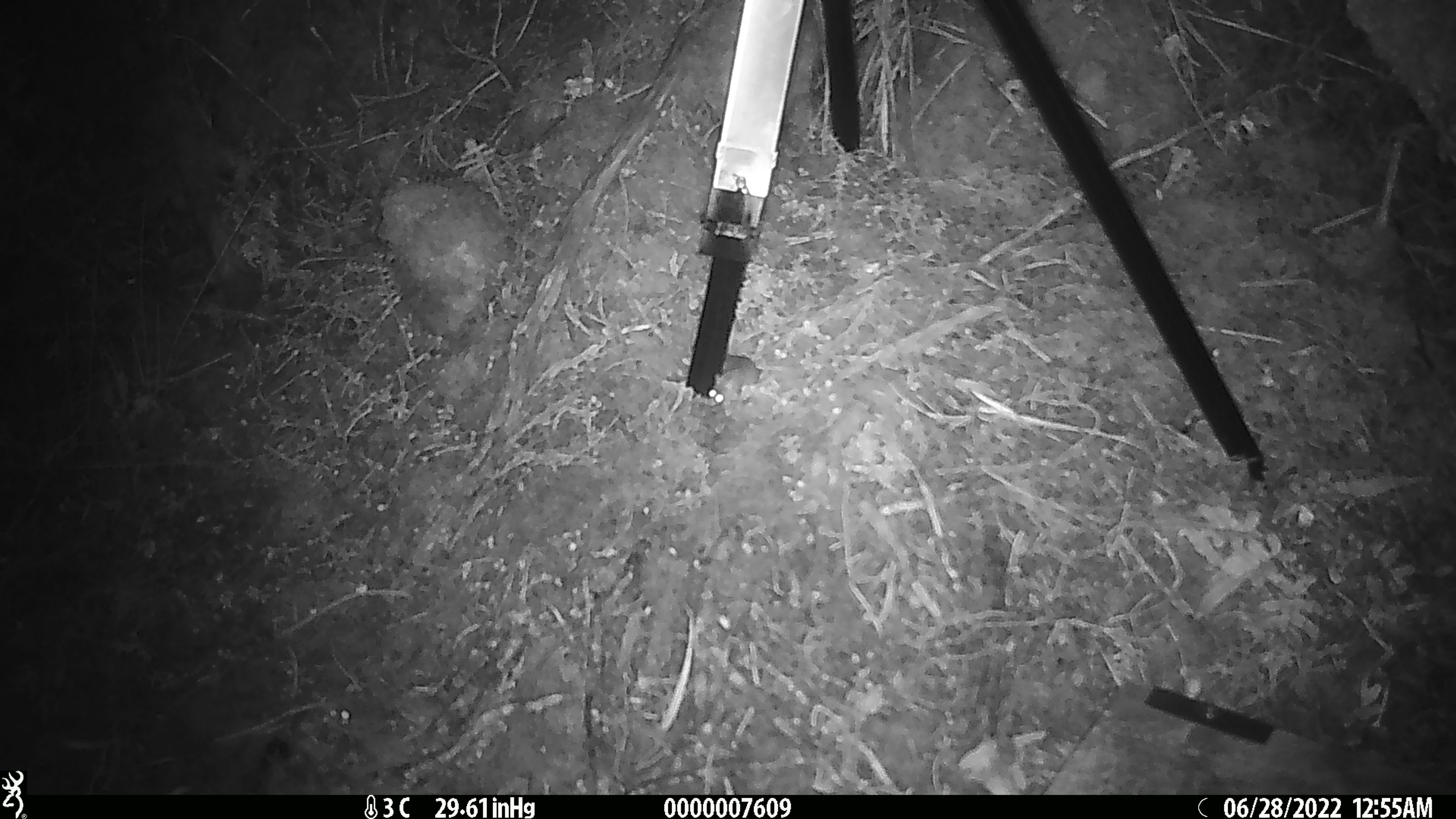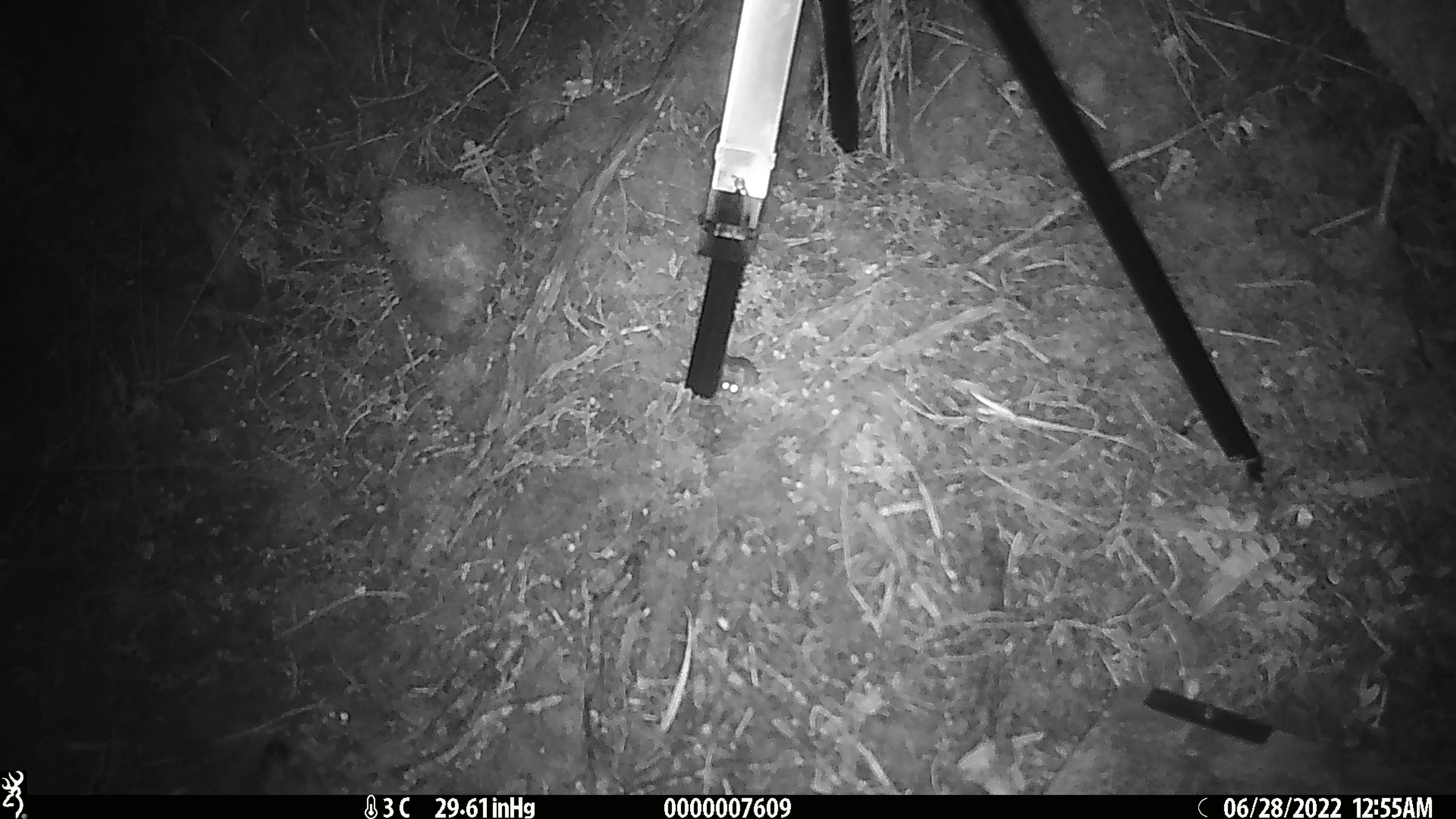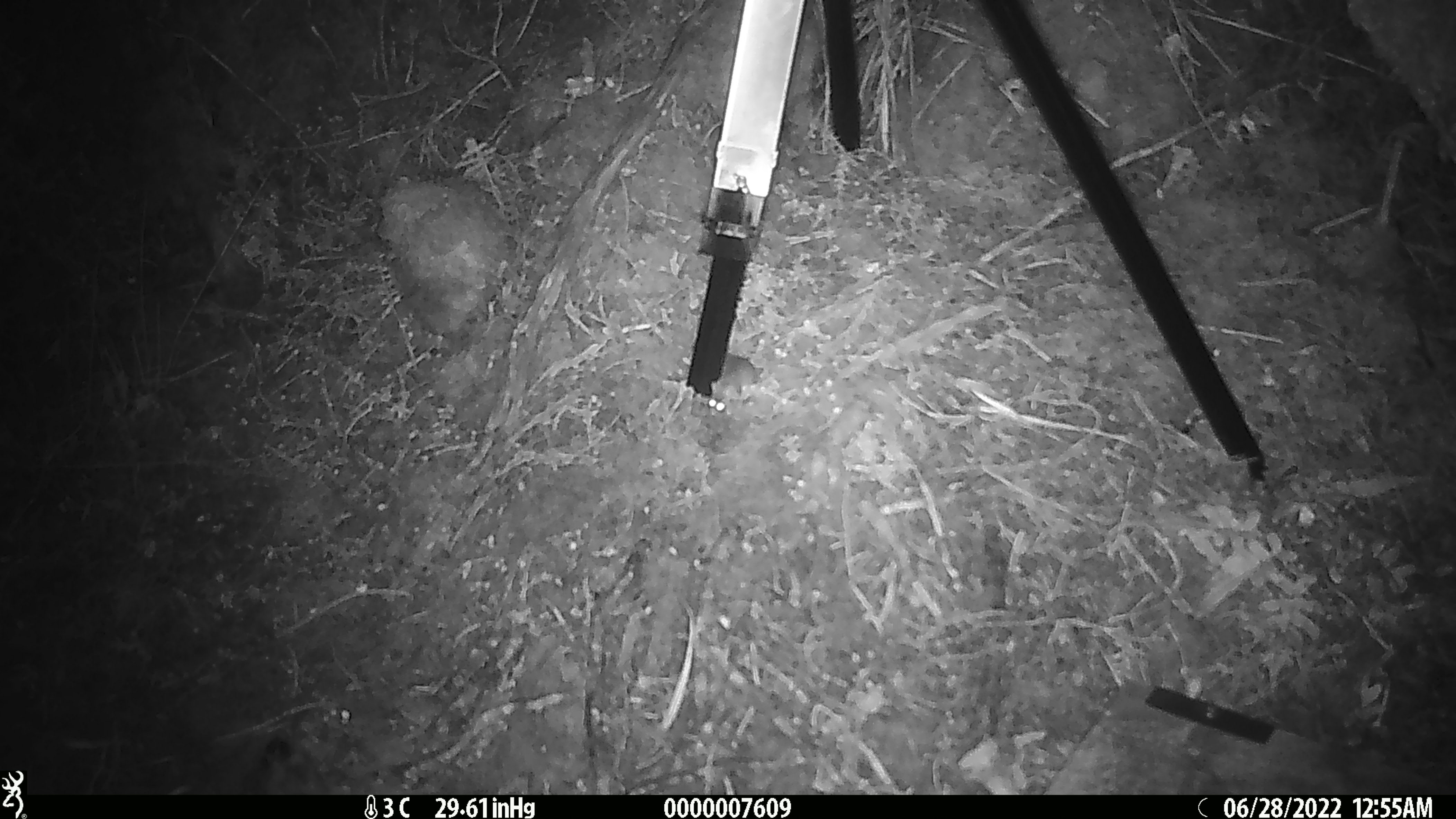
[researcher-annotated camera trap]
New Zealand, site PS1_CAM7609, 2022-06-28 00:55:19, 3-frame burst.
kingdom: Animalia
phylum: Chordata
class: Mammalia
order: Rodentia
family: Muridae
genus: Mus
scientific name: Mus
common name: mouse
Mouse (Mus).